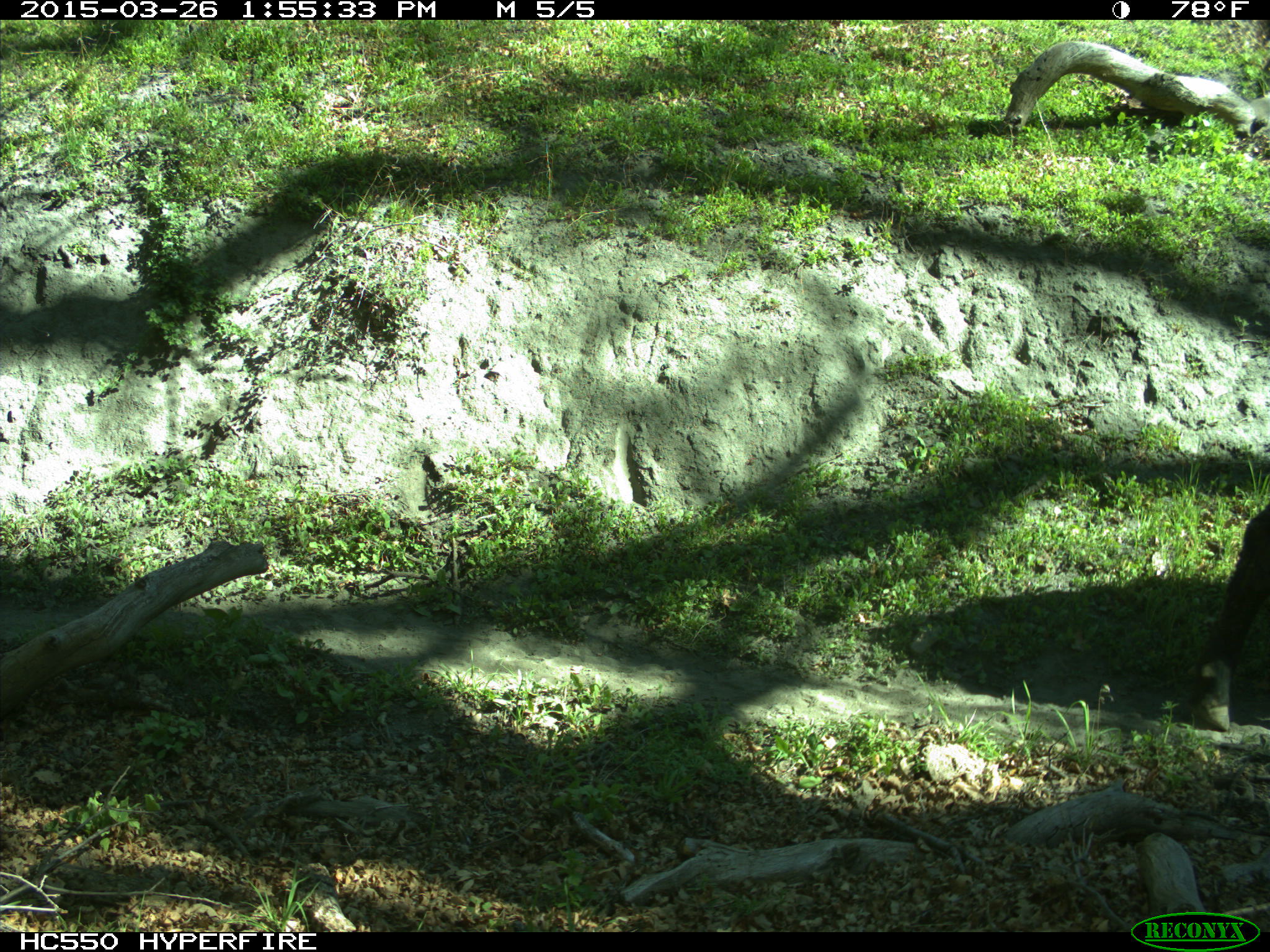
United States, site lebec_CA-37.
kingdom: Animalia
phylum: Chordata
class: Mammalia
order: Artiodactyla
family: Bovidae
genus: Bos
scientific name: Bos taurus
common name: domestic cow